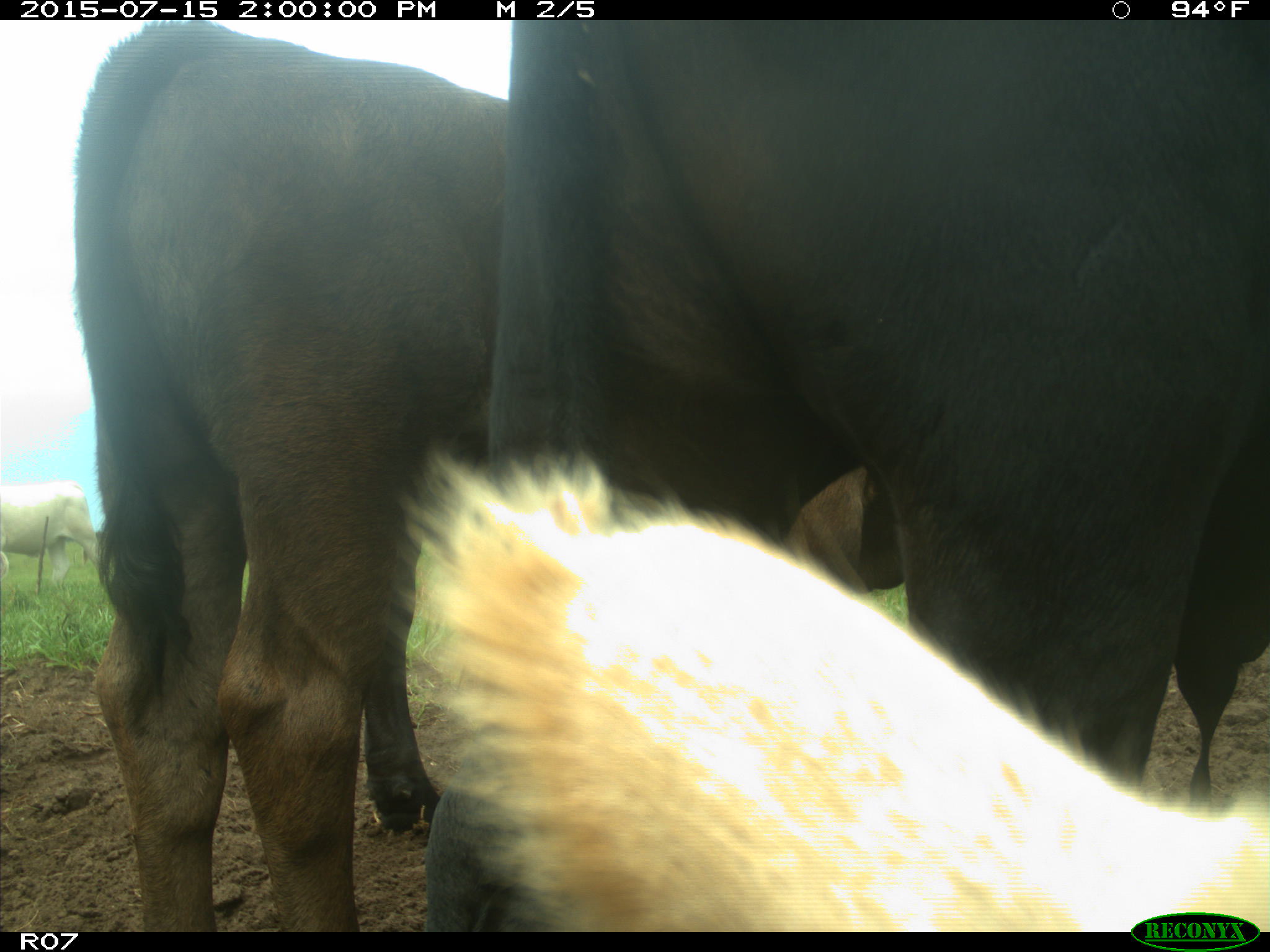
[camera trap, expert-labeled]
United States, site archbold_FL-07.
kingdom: Animalia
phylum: Chordata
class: Mammalia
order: Artiodactyla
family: Bovidae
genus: Bos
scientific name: Bos taurus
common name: domestic cow